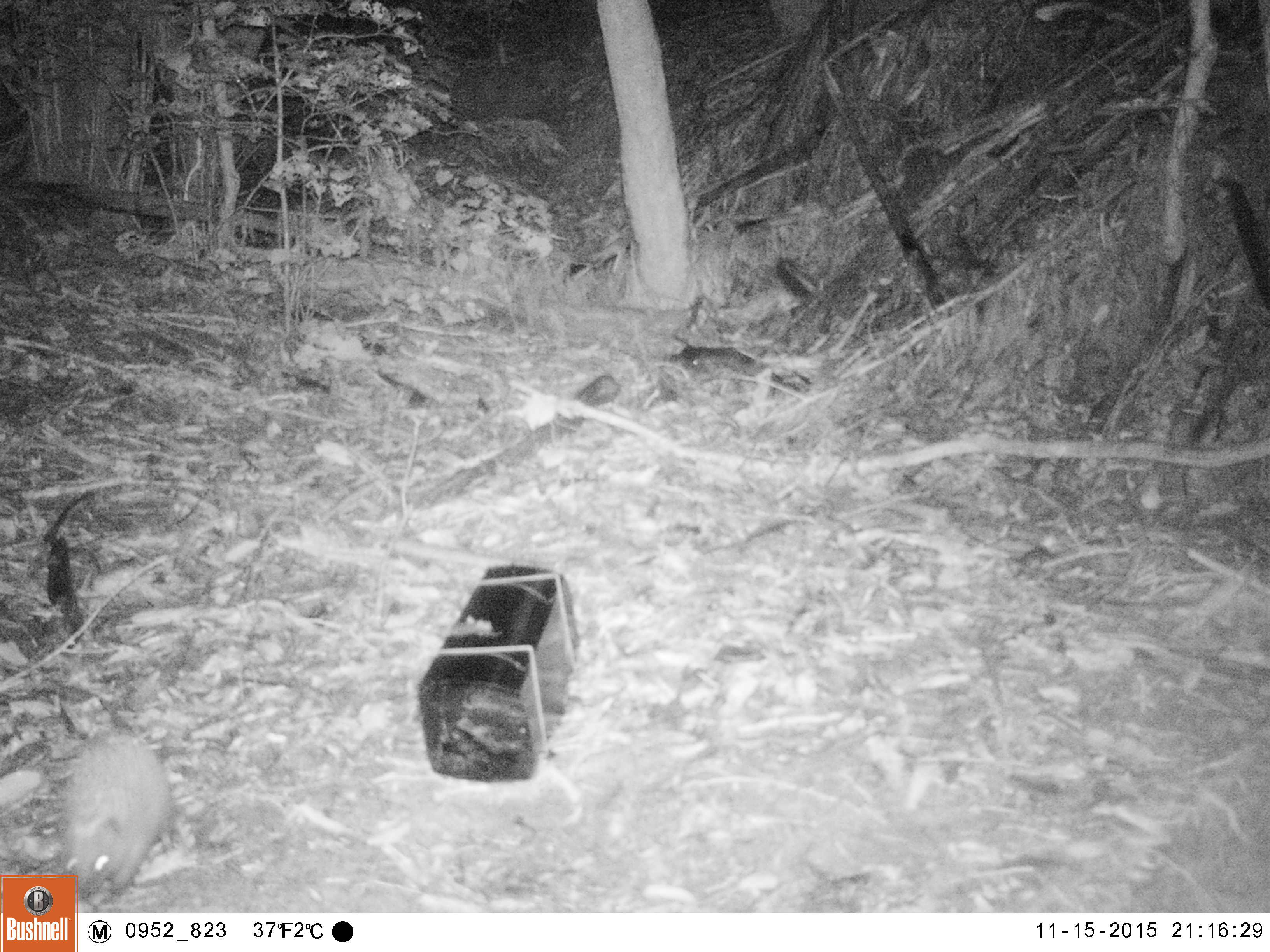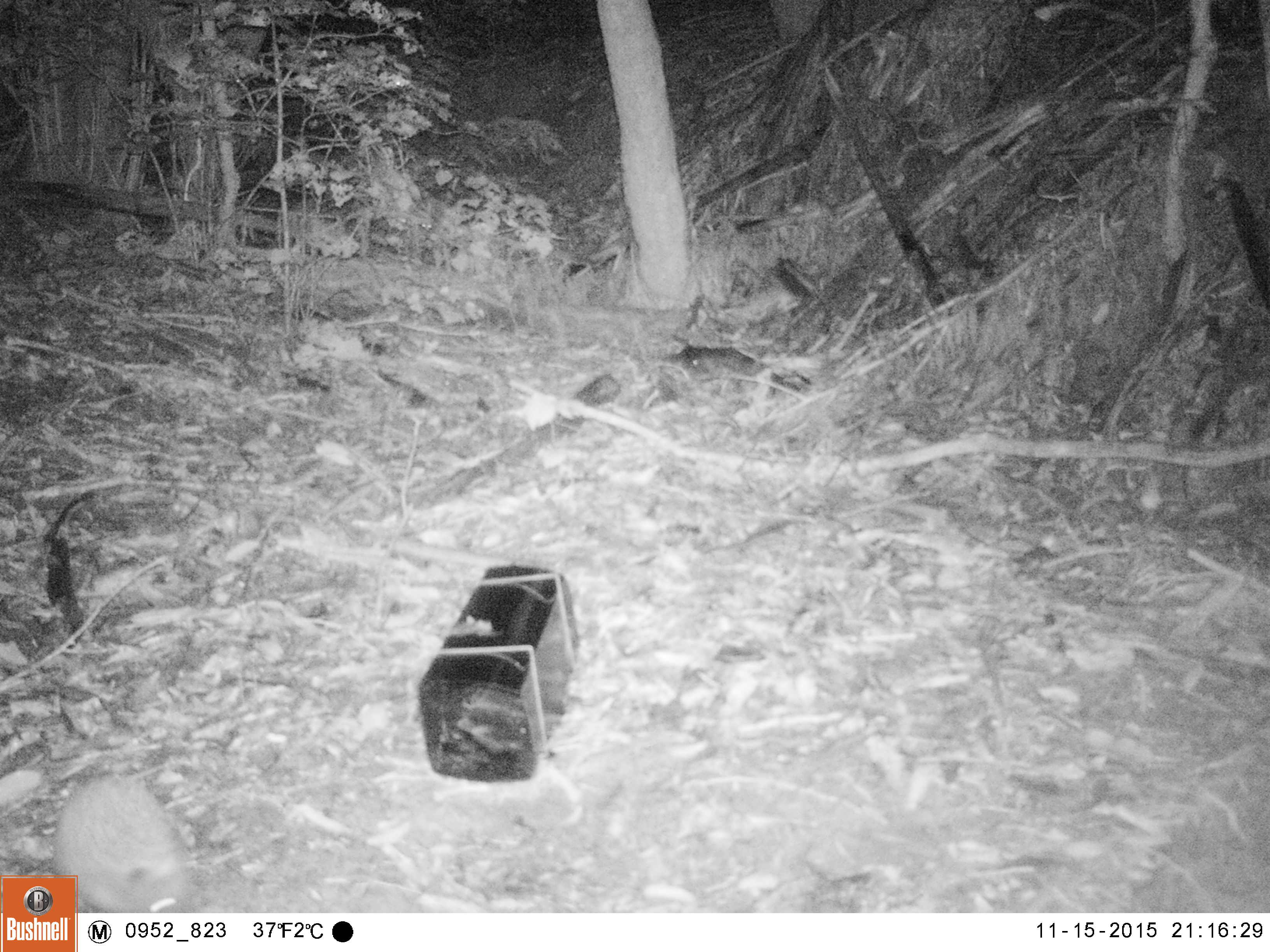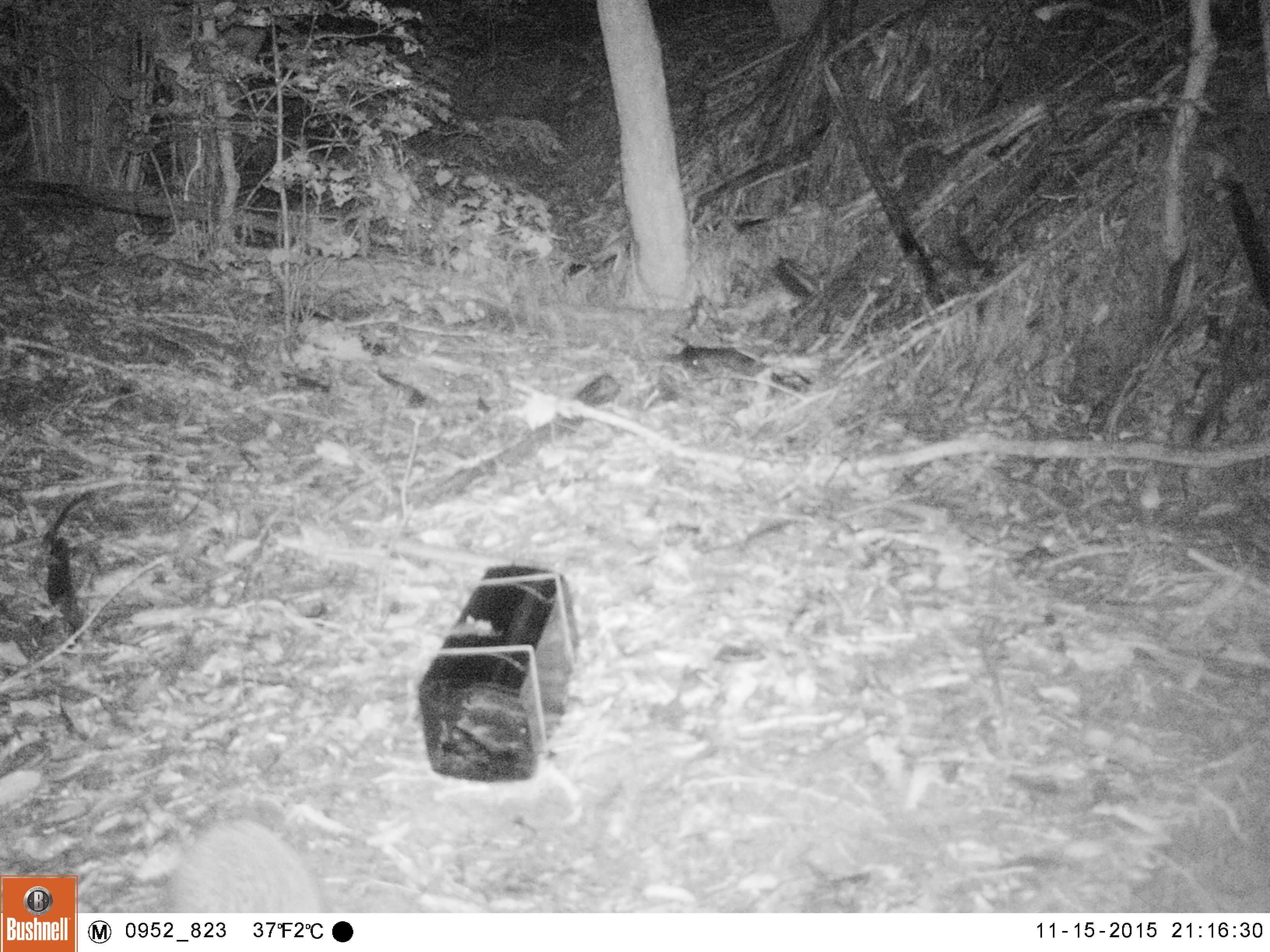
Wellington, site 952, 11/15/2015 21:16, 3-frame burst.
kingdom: Animalia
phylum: Chordata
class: Mammalia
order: Eulipotyphla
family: Erinaceidae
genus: Erinaceus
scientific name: Erinaceus europaeus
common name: hedgehog